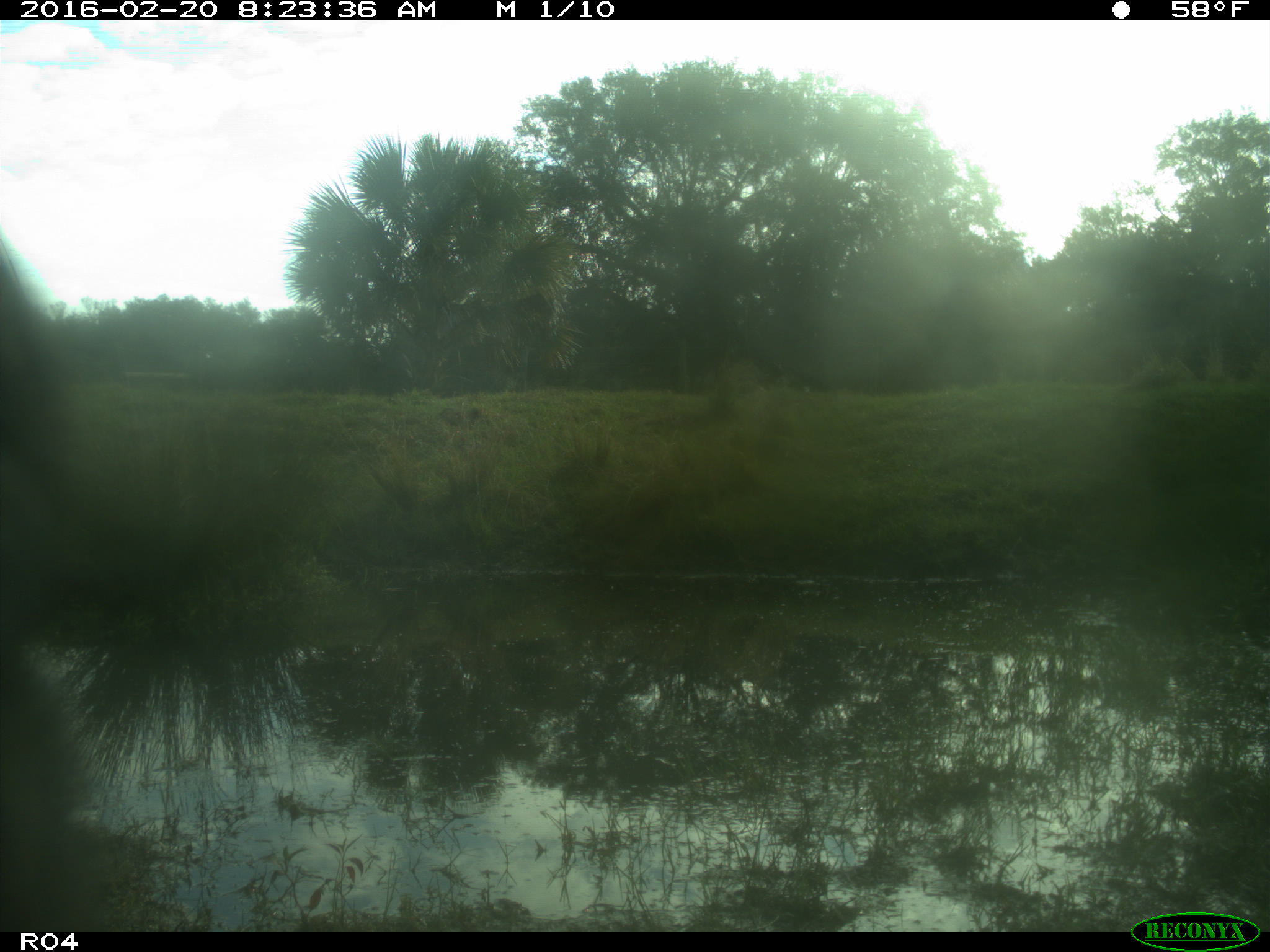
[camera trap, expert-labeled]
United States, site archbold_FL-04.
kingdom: Animalia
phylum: Chordata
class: Mammalia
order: Artiodactyla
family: Bovidae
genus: Bos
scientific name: Bos taurus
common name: domestic cow